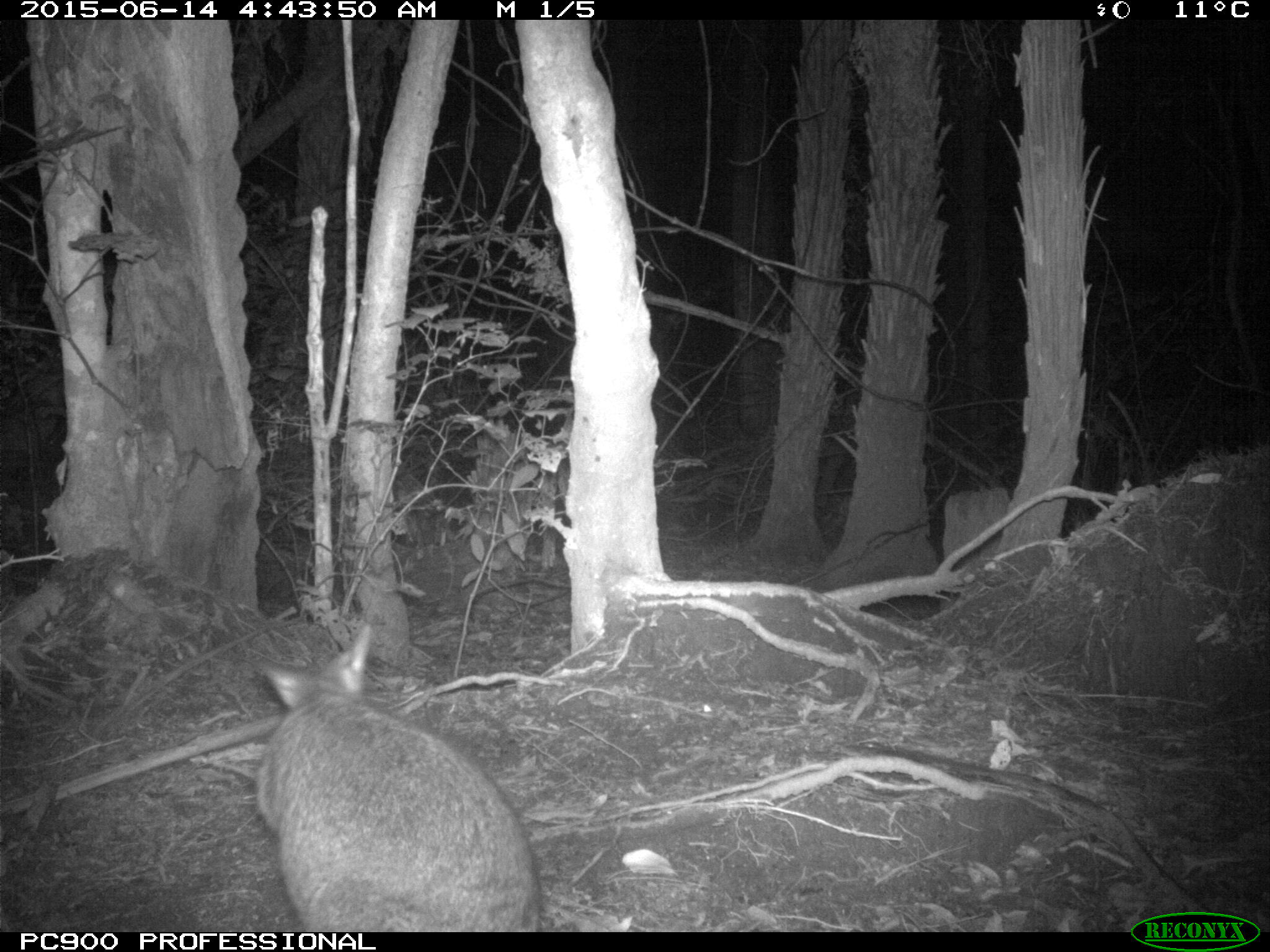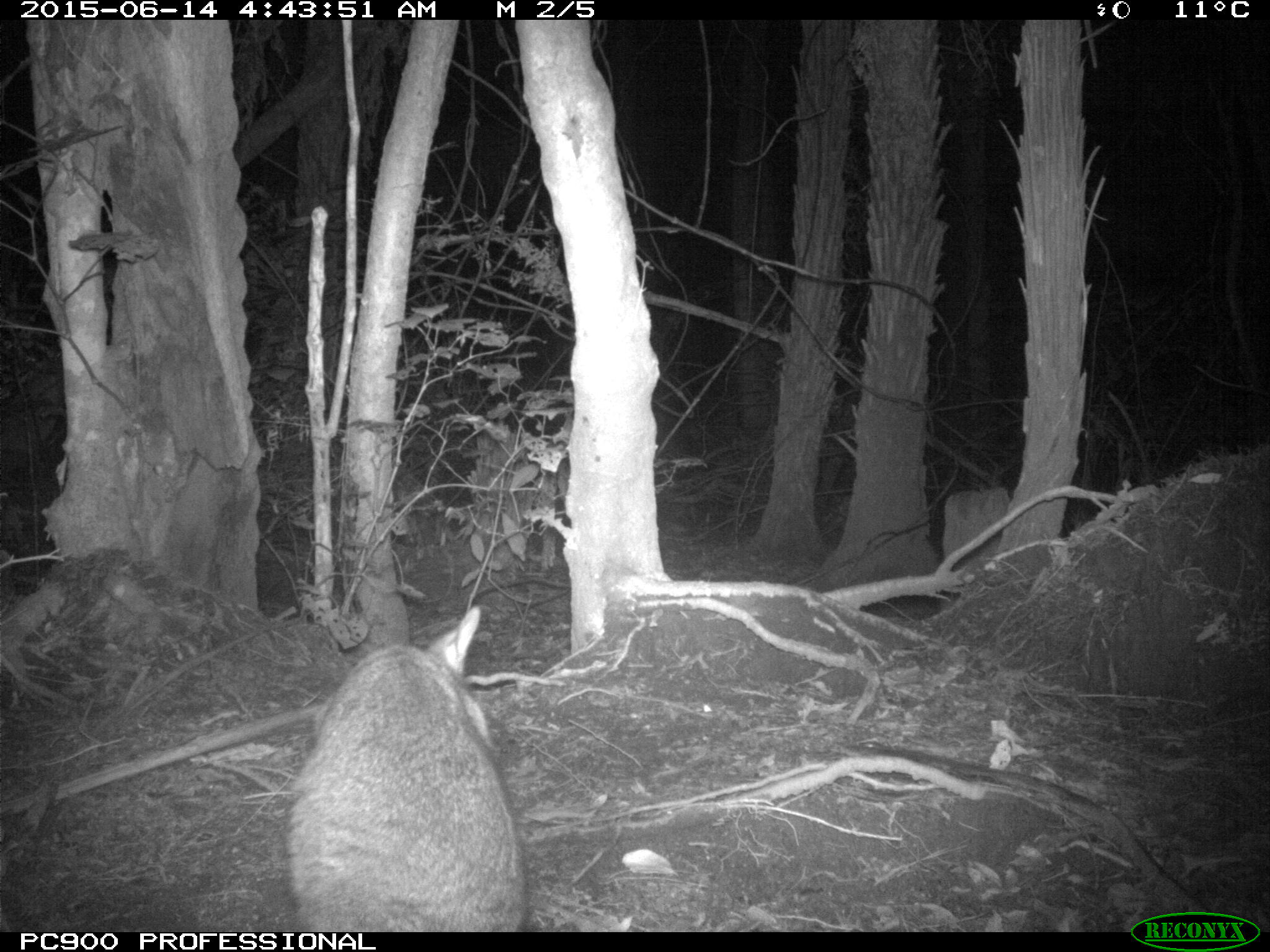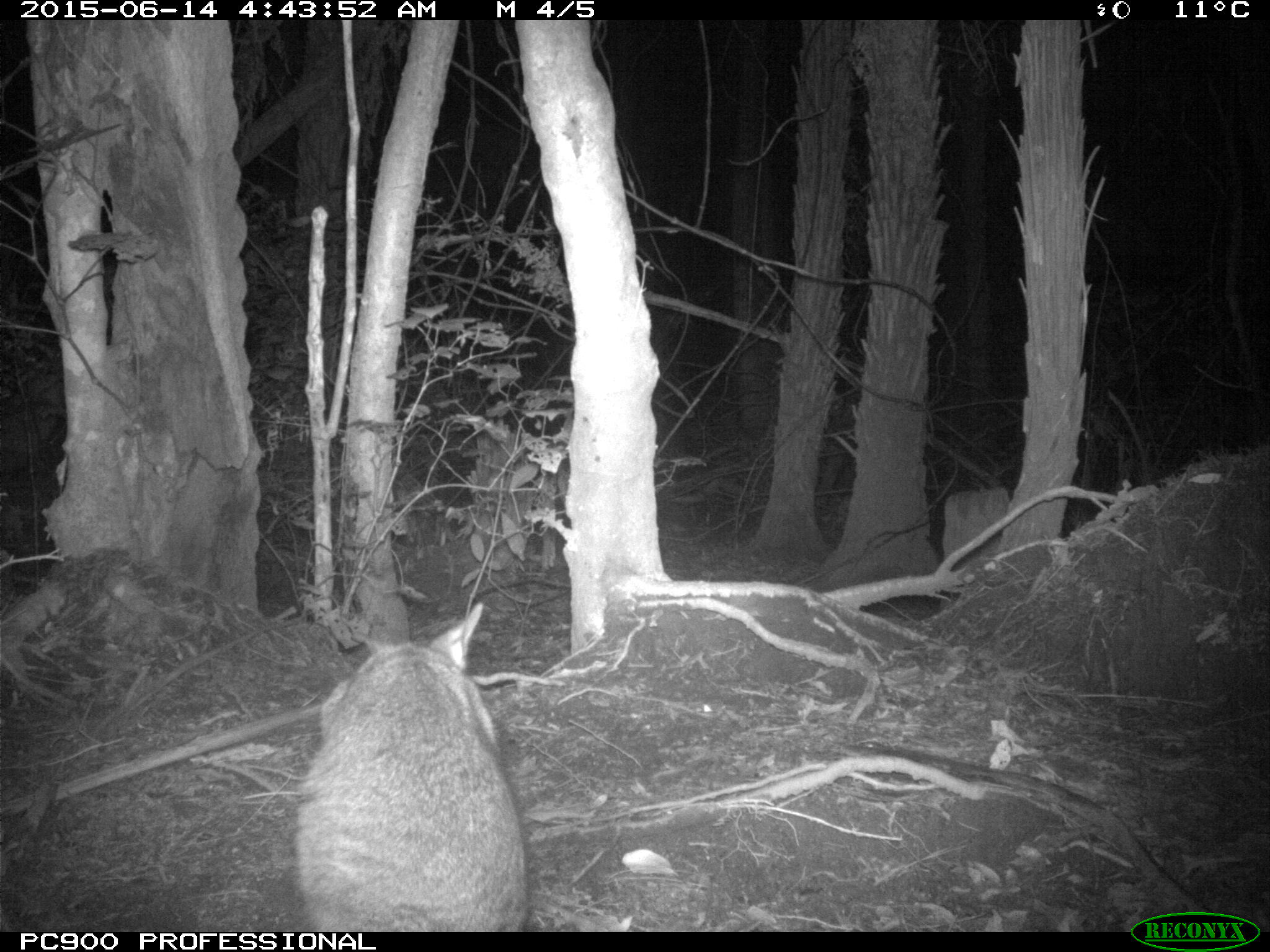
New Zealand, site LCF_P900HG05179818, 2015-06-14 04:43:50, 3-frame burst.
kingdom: Animalia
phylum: Chordata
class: Mammalia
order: Diprotodontia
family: Macropodidae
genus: Notamacropus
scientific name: Notamacropus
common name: wallaby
Wallaby (Notamacropus).